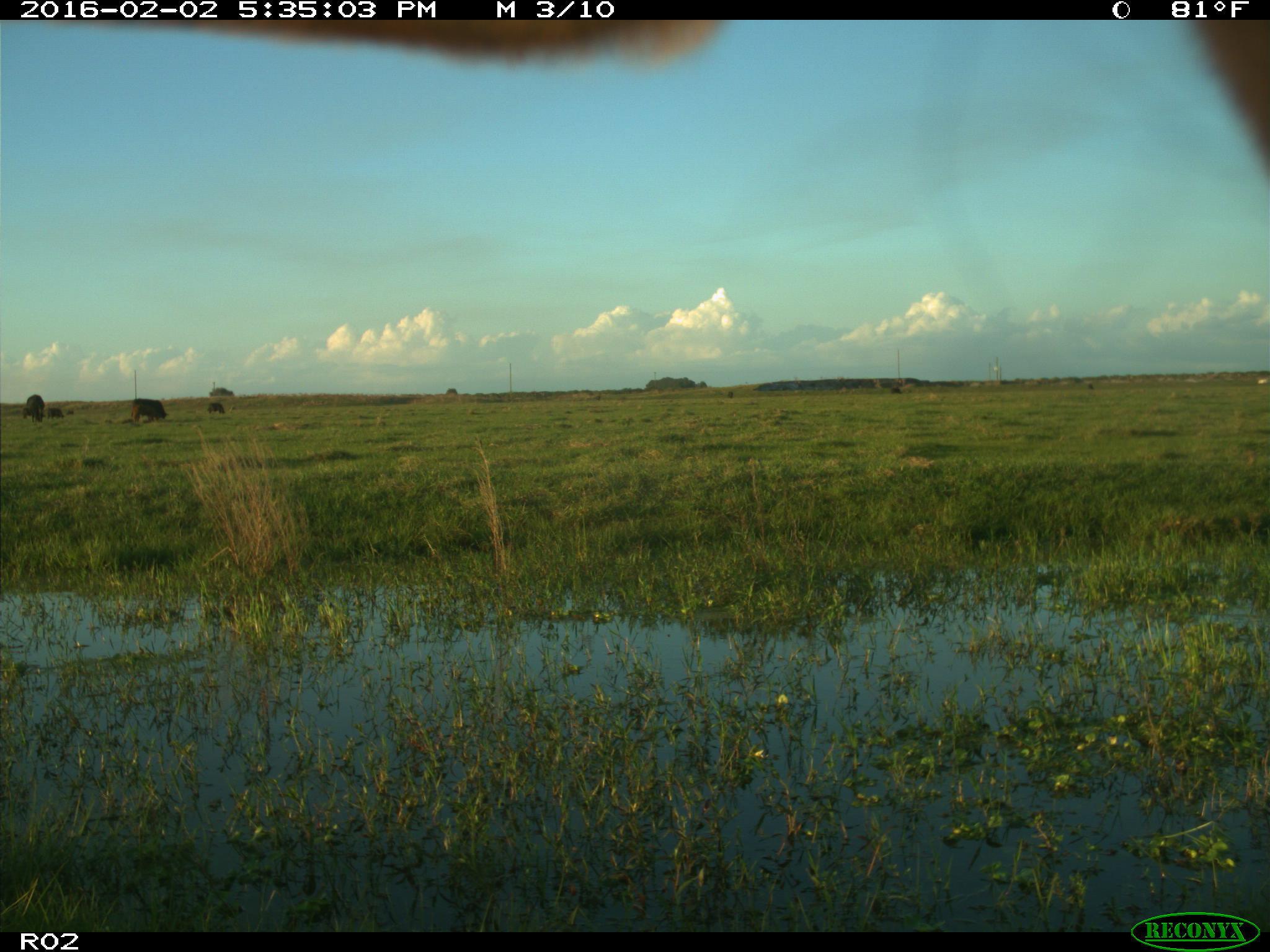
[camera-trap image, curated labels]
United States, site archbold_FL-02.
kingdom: Animalia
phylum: Chordata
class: Mammalia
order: Artiodactyla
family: Bovidae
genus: Bos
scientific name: Bos taurus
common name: domestic cow